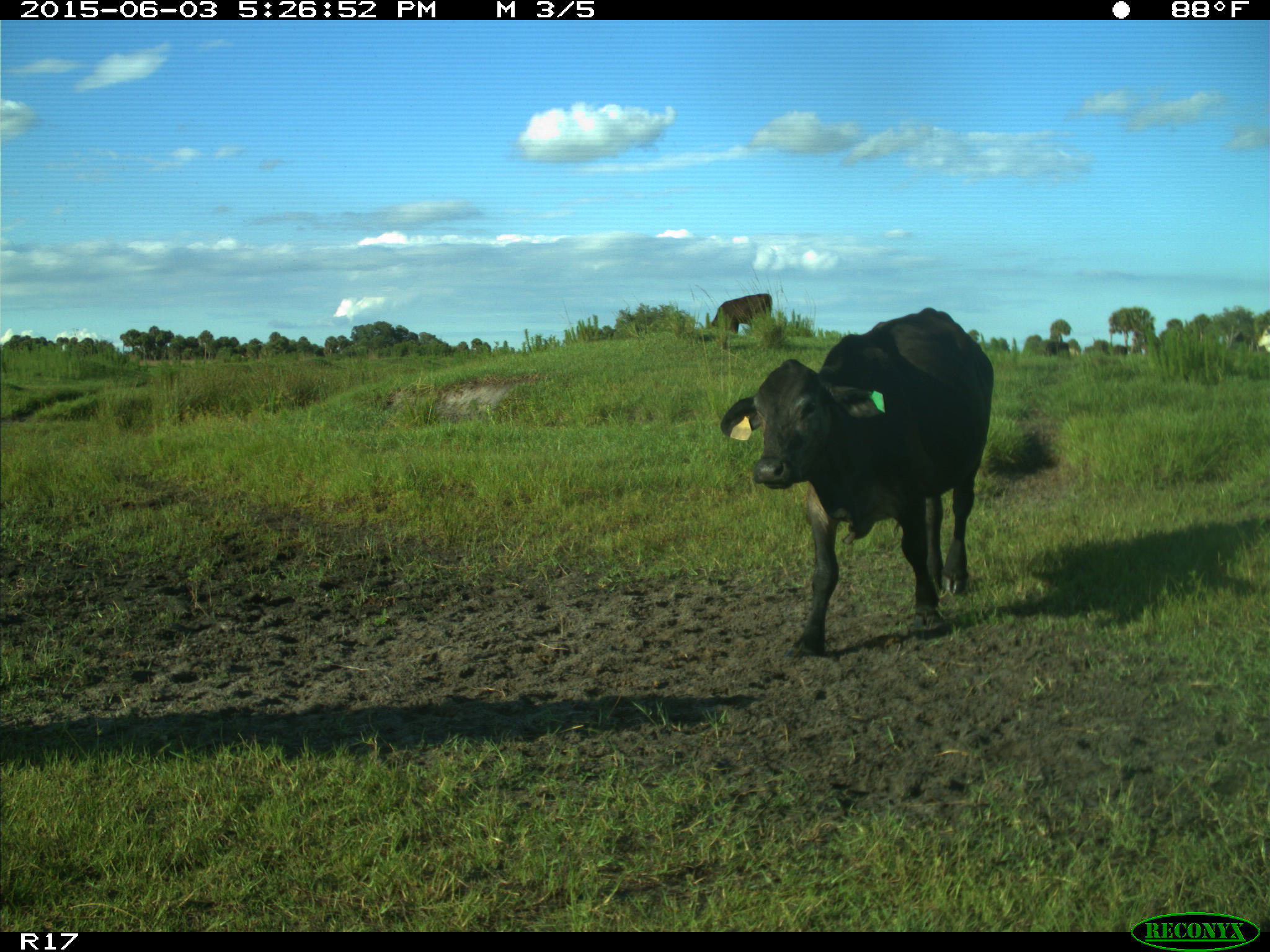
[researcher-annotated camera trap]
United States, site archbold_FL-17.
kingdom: Animalia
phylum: Chordata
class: Mammalia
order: Artiodactyla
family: Bovidae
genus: Bos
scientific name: Bos taurus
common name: domestic cow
Bos taurus (domestic cow).